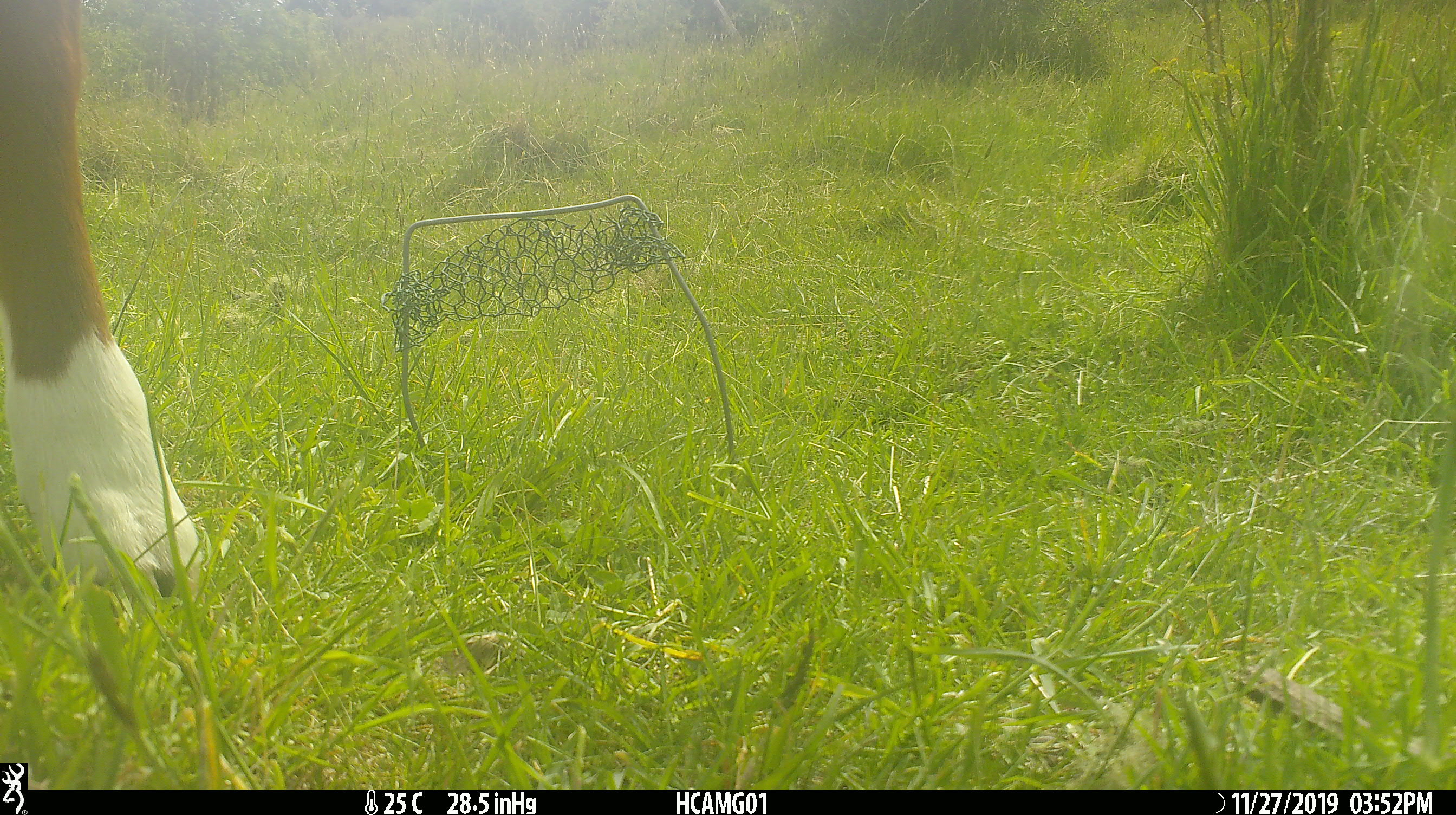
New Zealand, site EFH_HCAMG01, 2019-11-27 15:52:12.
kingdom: Animalia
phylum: Chordata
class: Mammalia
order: Artiodactyla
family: Bovidae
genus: Bos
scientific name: Bos taurus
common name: domestic cow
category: cow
Cow (domestic cow) (Bos taurus).